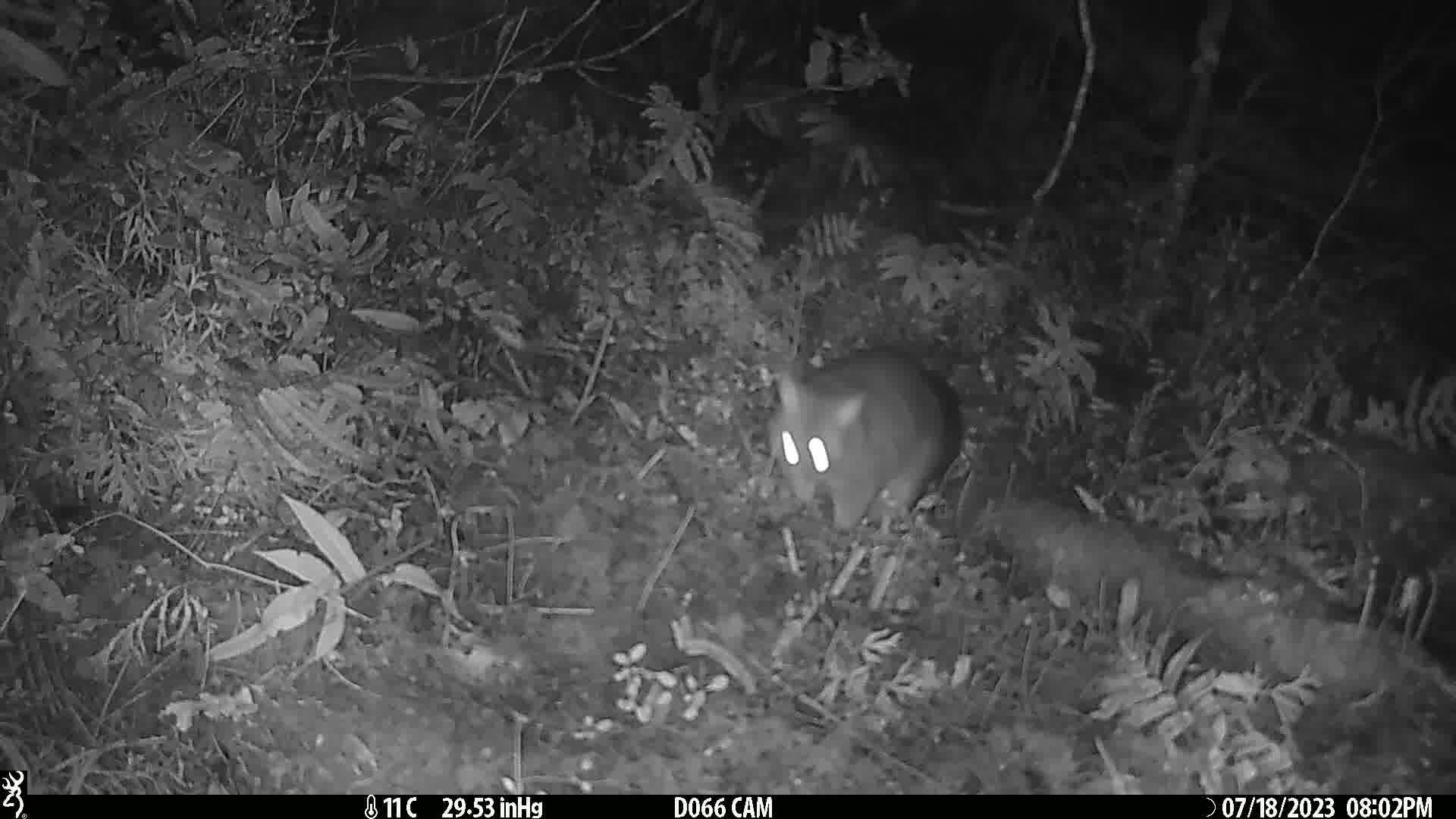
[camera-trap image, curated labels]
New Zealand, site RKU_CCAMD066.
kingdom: Animalia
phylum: Chordata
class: Mammalia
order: Diprotodontia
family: Phalangeridae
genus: Trichosurus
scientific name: Trichosurus vulpecula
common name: common brushtail possum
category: possum